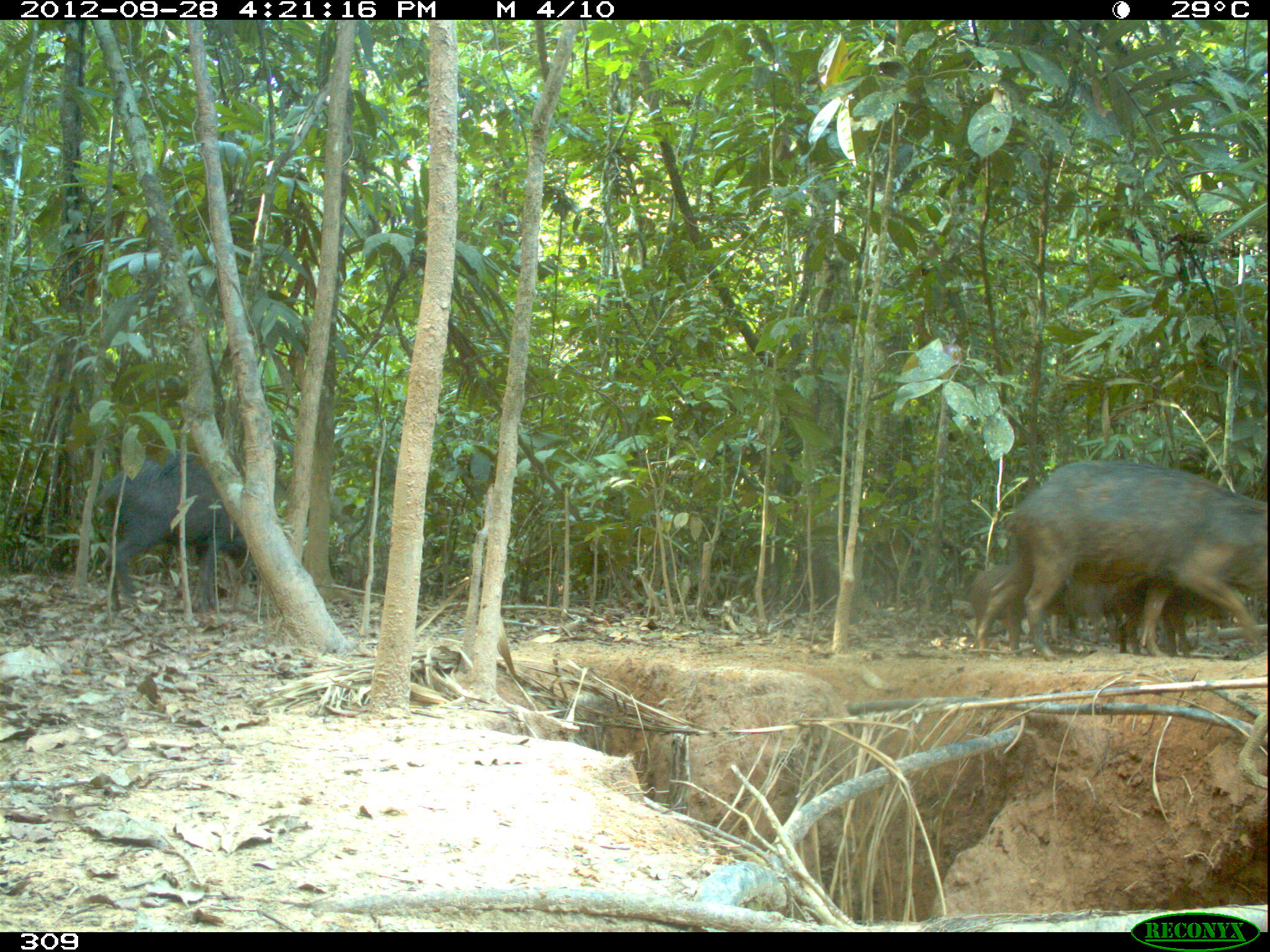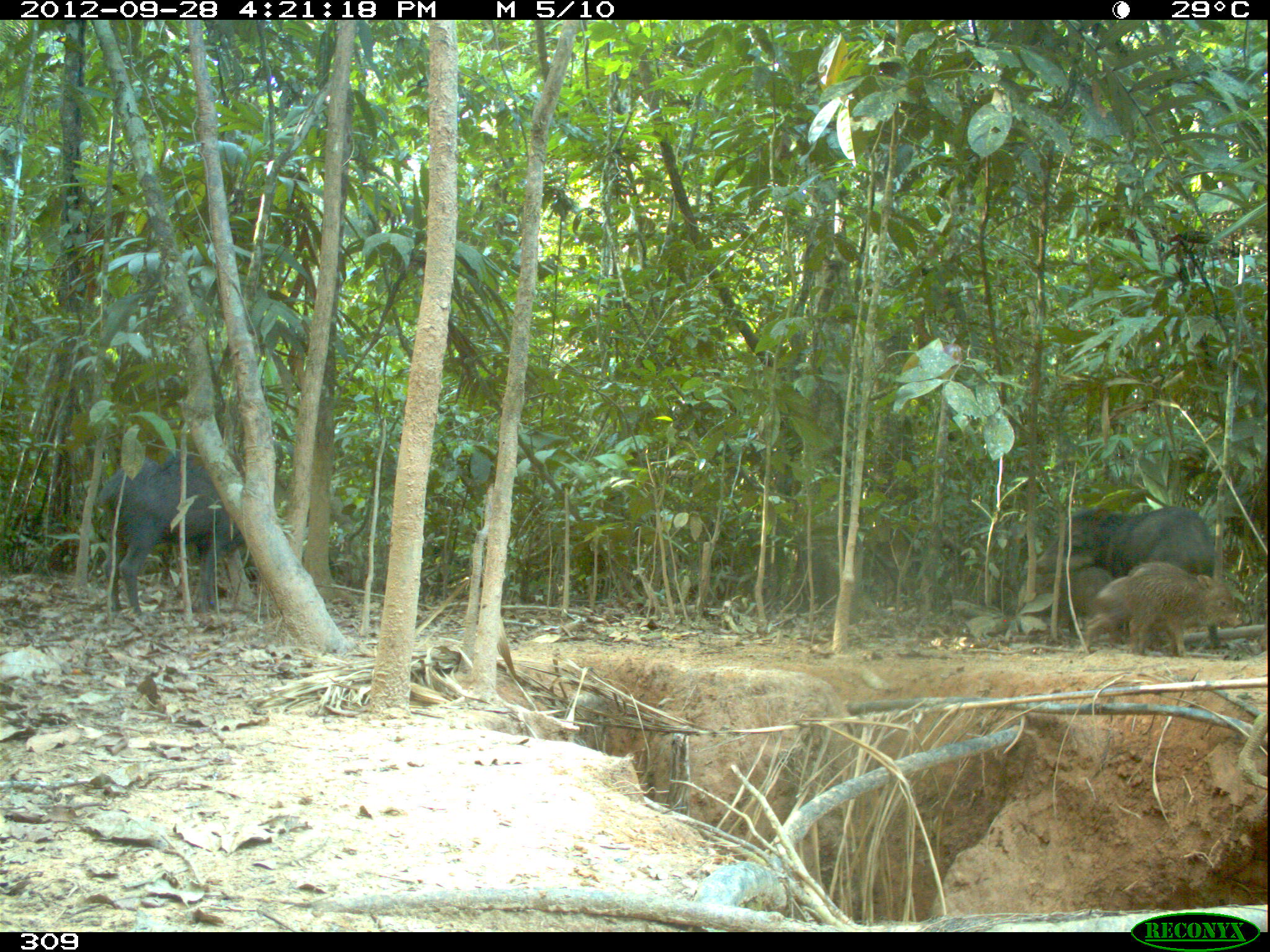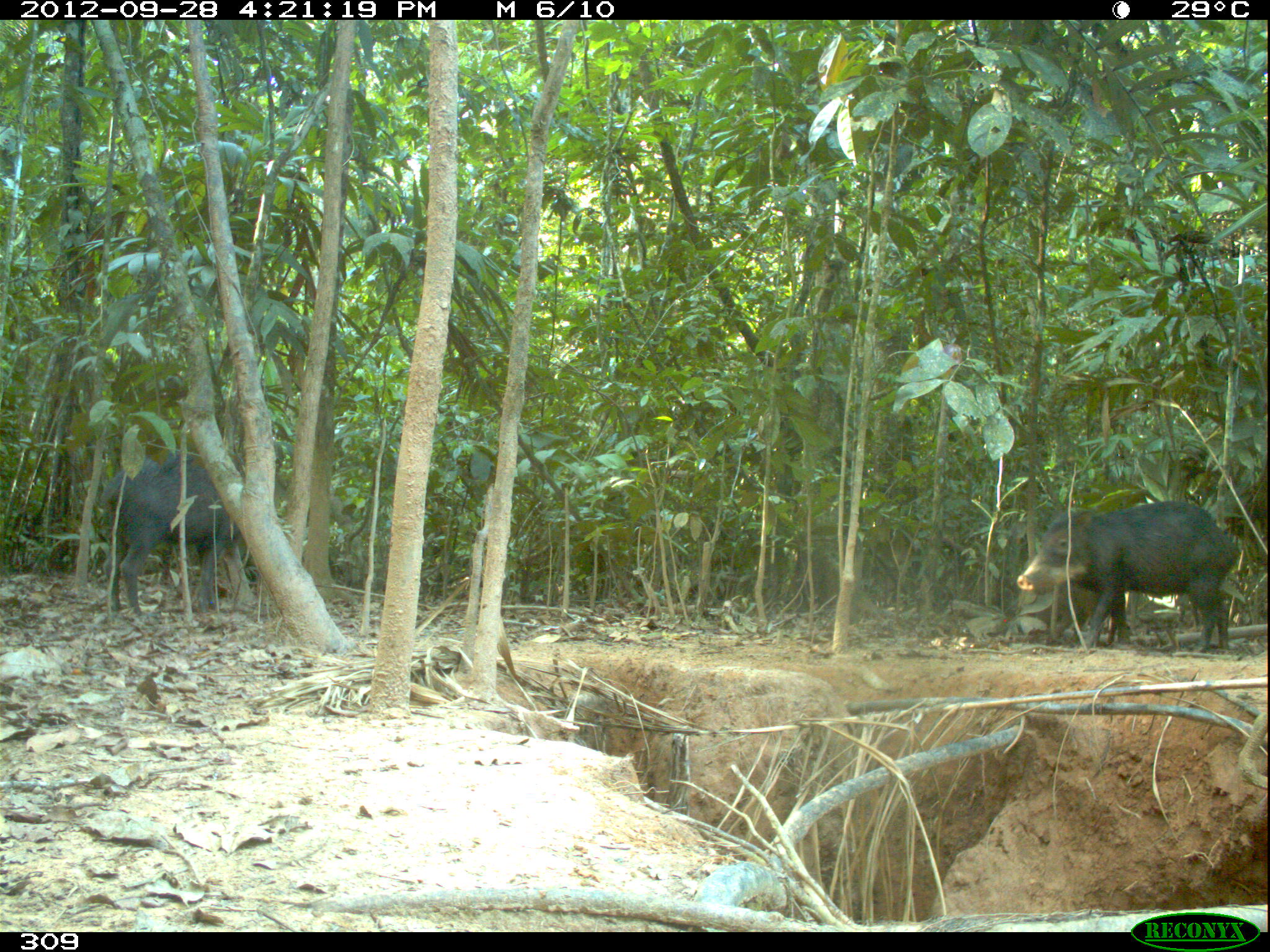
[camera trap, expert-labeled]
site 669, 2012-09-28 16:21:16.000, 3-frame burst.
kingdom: Animalia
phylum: Chordata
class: Mammalia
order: Artiodactyla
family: Tayassuidae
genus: Tayassu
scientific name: Tayassu pecari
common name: white-lipped peccary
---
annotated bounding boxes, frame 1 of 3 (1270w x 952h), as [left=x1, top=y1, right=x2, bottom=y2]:
tayassu pecari: [left=975, top=461, right=1266, bottom=660]; [left=97, top=440, right=292, bottom=612]; [left=1117, top=582, right=1246, bottom=656]; [left=967, top=563, right=1071, bottom=654]; [left=1065, top=582, right=1119, bottom=644]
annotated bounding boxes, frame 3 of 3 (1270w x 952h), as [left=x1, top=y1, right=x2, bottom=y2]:
tayassu pecari: [left=1016, top=501, right=1239, bottom=652]; [left=99, top=442, right=284, bottom=614]